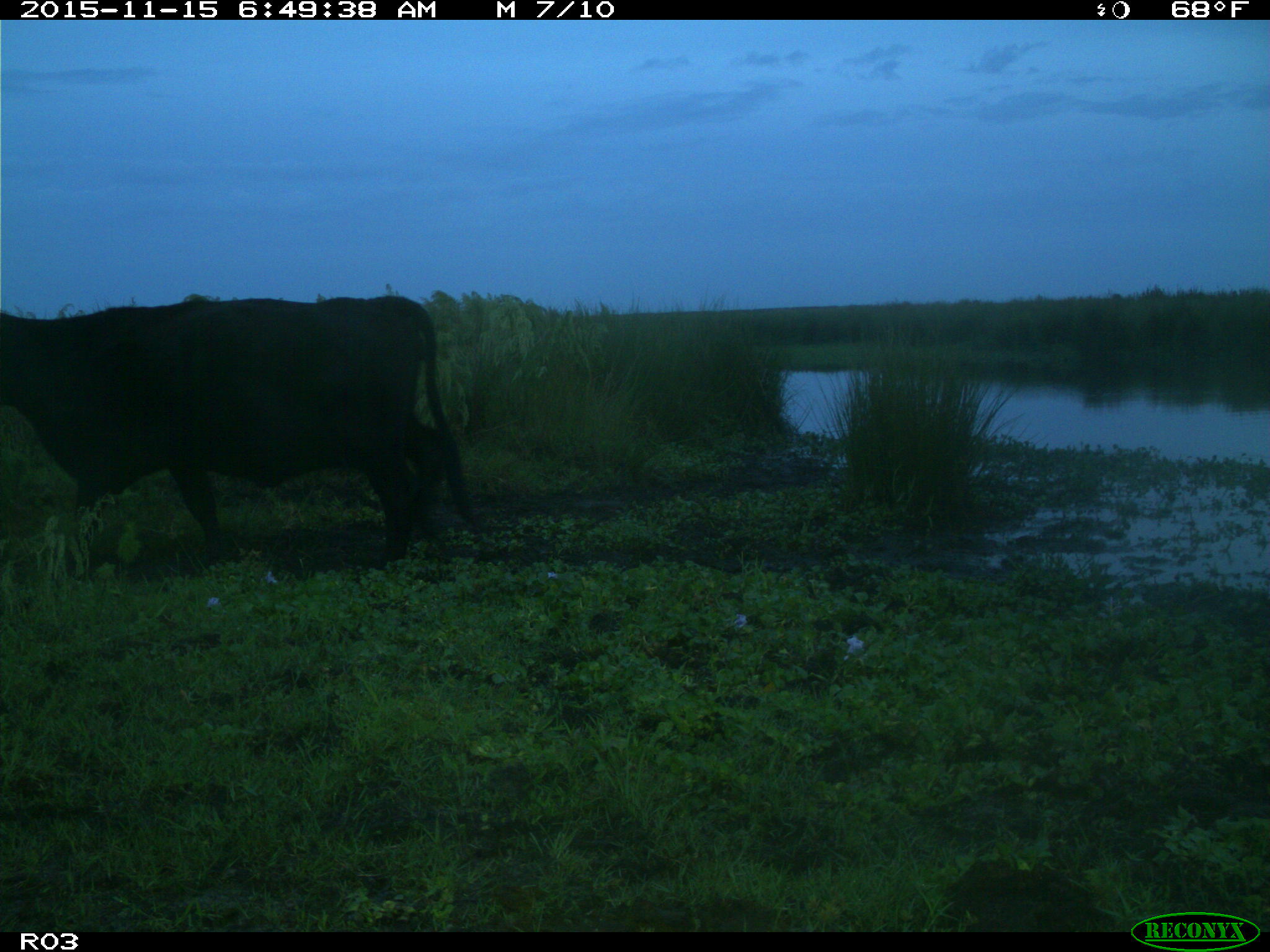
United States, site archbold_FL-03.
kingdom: Animalia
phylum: Chordata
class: Mammalia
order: Artiodactyla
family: Bovidae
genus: Bos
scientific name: Bos taurus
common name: domestic cow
Bos taurus (domestic cow).